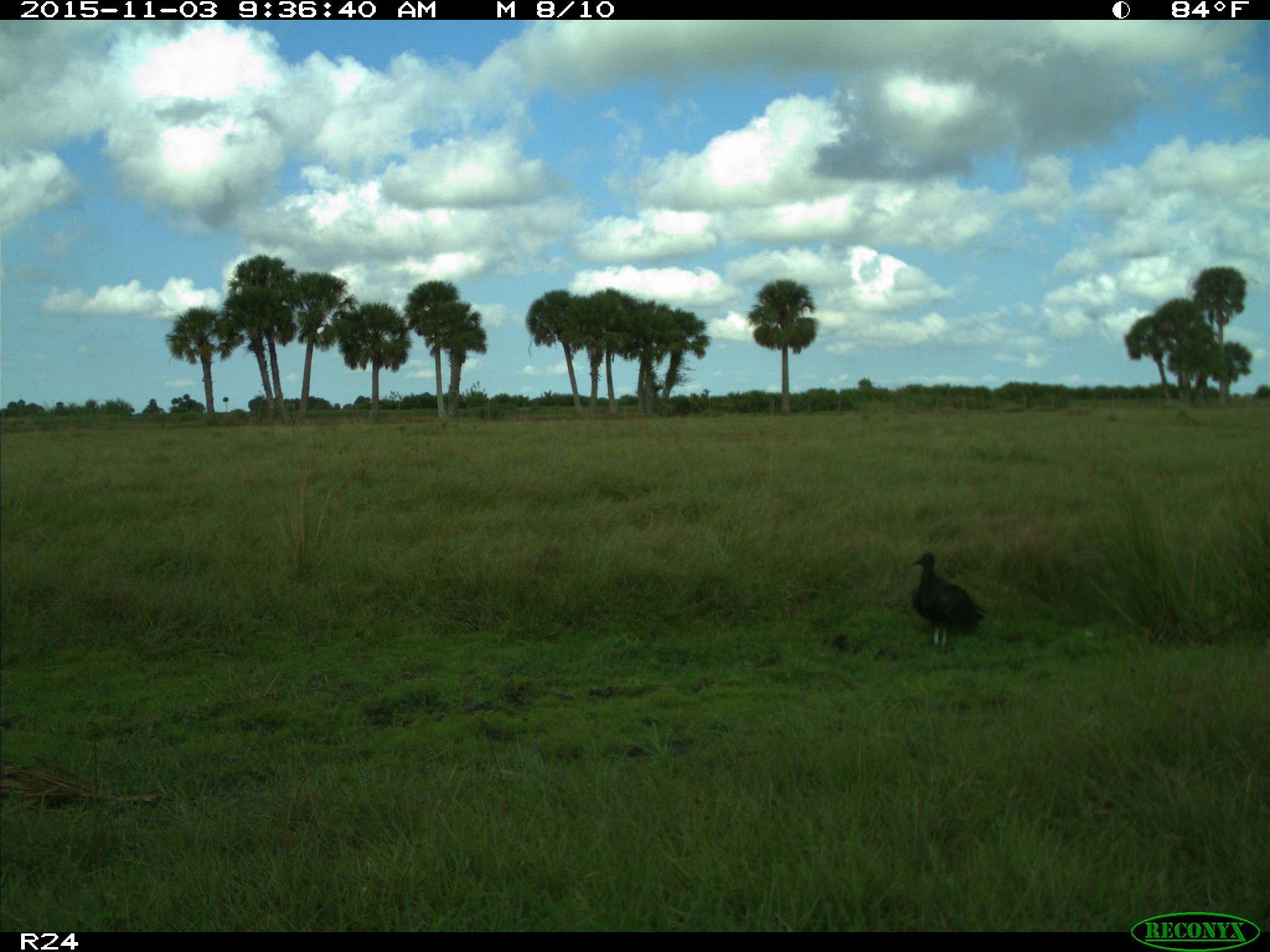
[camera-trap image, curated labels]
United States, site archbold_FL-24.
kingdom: Animalia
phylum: Chordata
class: Aves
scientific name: Aves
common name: birds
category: unidentified bird